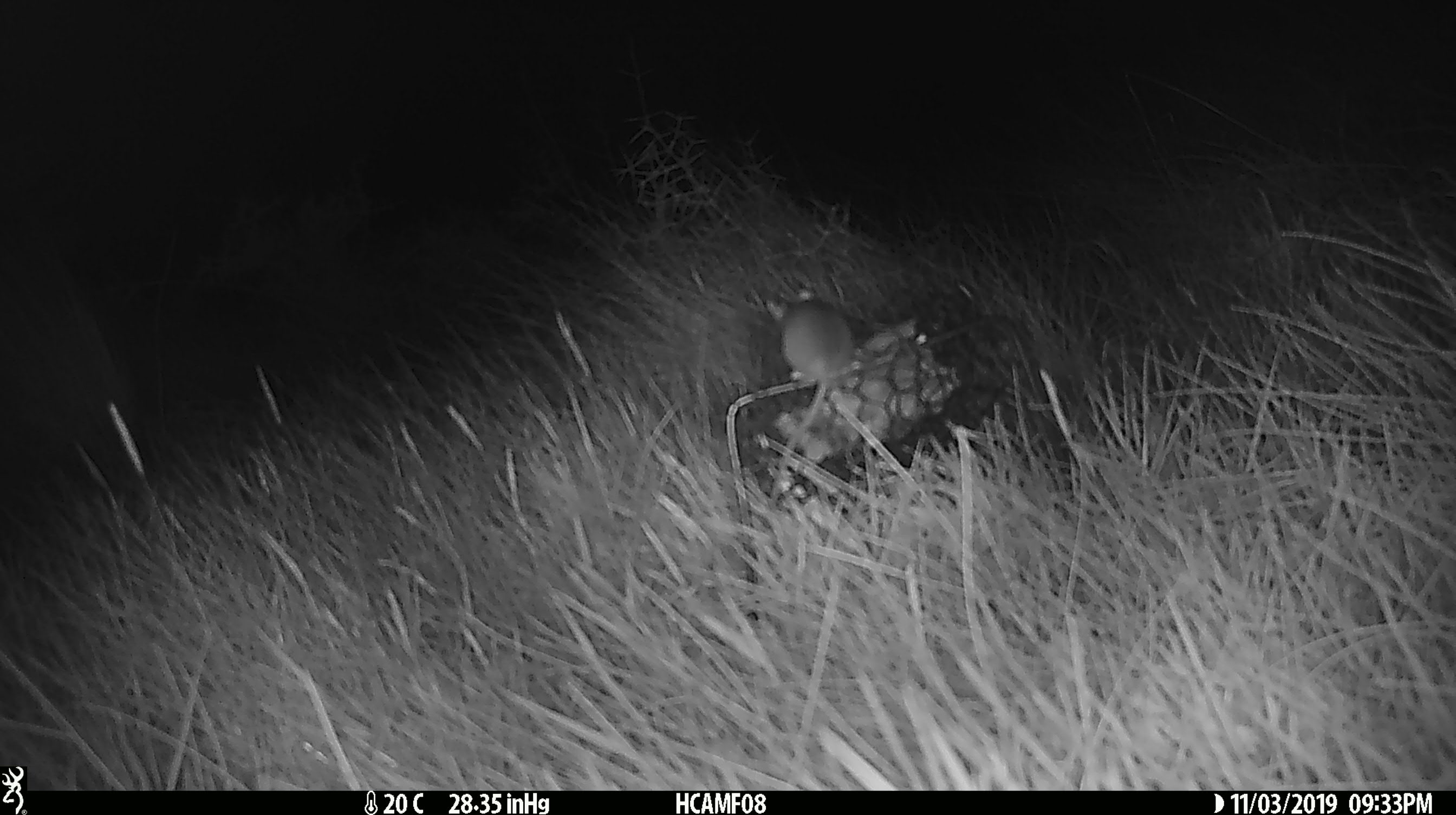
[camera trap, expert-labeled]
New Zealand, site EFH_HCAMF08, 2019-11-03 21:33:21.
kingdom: Animalia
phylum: Chordata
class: Mammalia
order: Rodentia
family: Muridae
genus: Mus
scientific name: Mus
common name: mouse